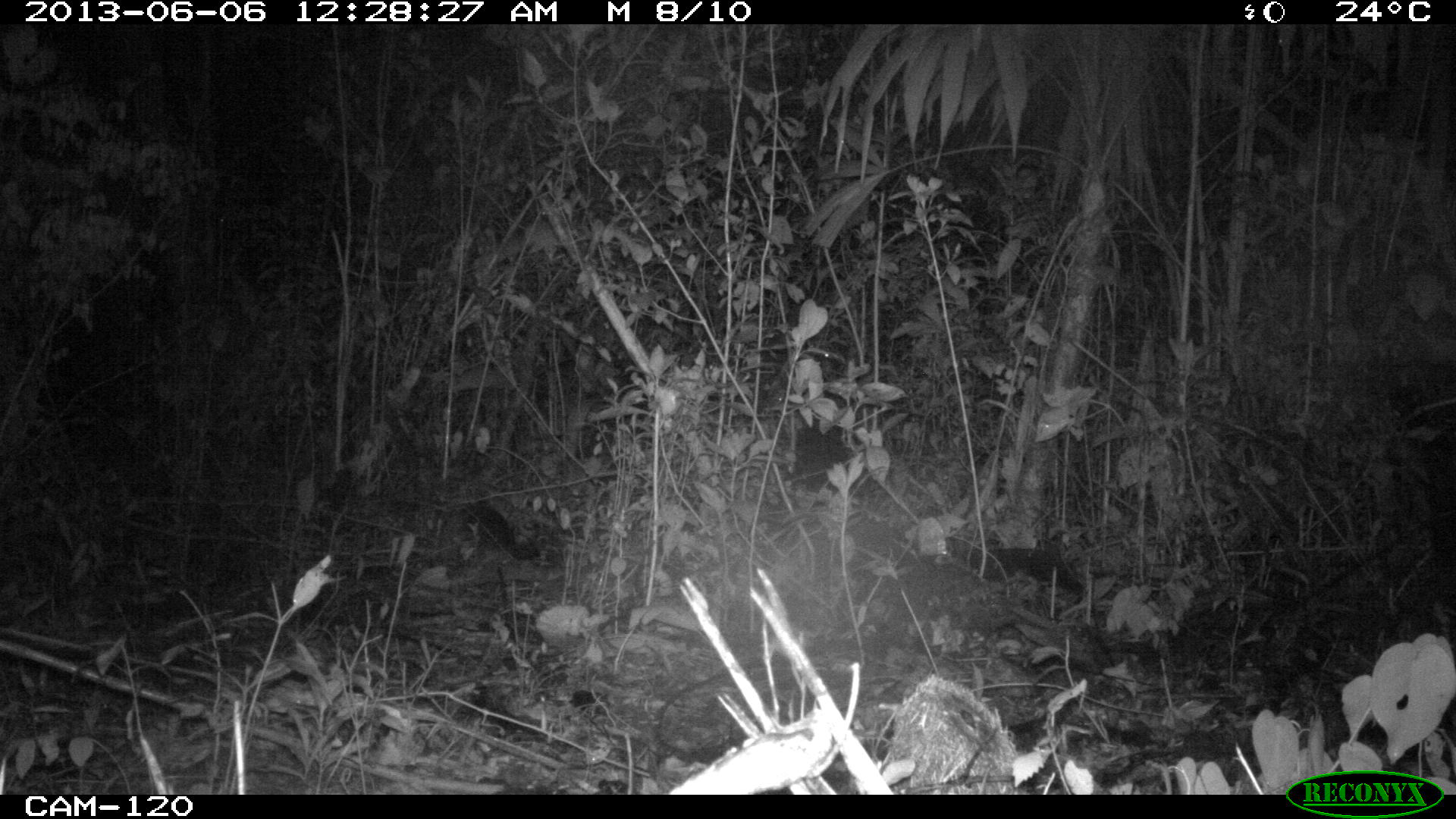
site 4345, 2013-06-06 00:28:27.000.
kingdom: Animalia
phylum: Chordata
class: Mammalia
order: Cingulata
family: Dasypodidae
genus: Dasypus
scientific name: Dasypus novemcinctus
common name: nine-banded armadillo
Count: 1.